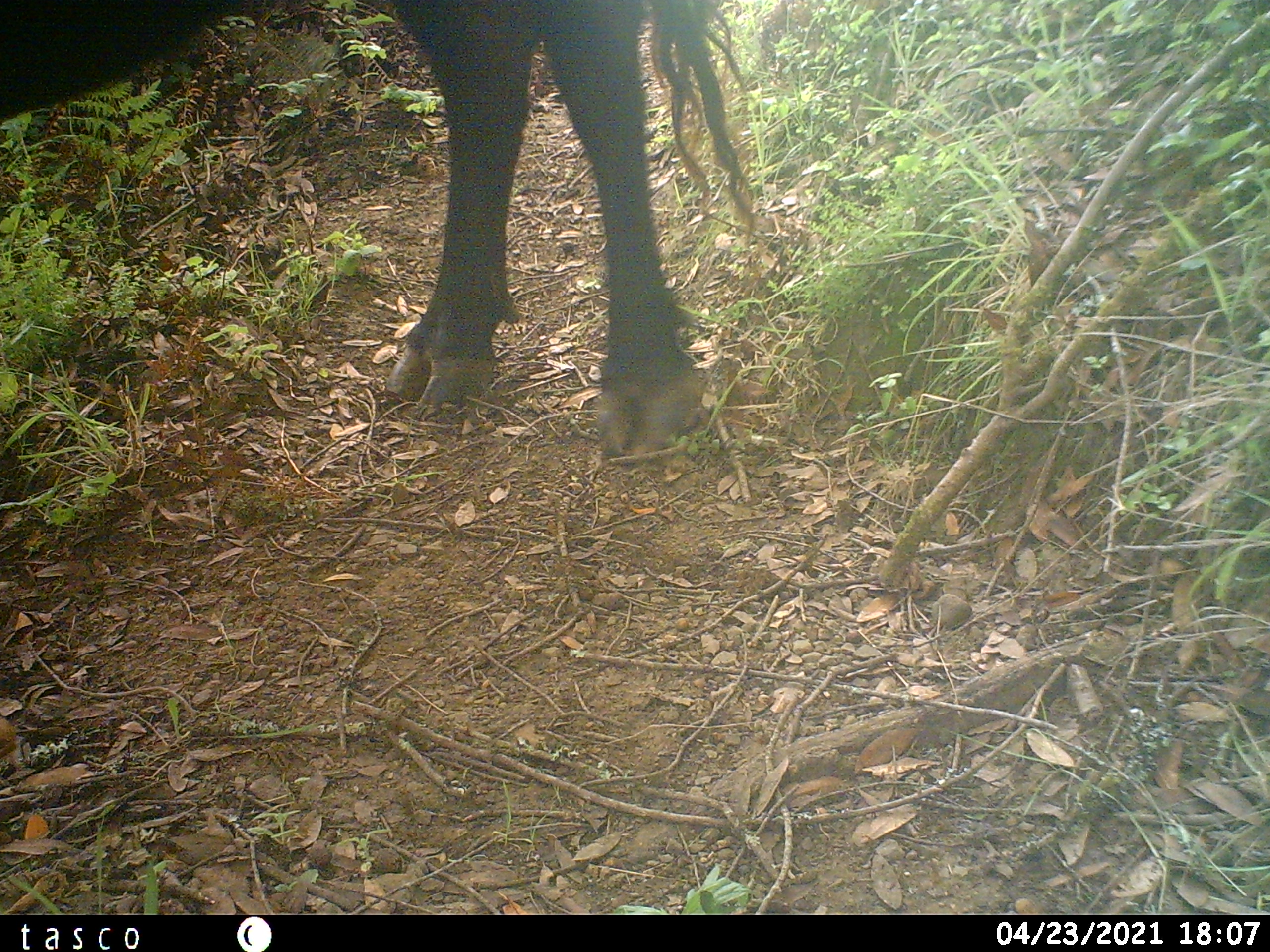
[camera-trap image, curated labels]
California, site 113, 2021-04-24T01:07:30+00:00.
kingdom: Animalia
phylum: Chordata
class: Mammalia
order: Artiodactyla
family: Bovidae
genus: Bos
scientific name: Bos taurus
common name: domestic cattle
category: cattle